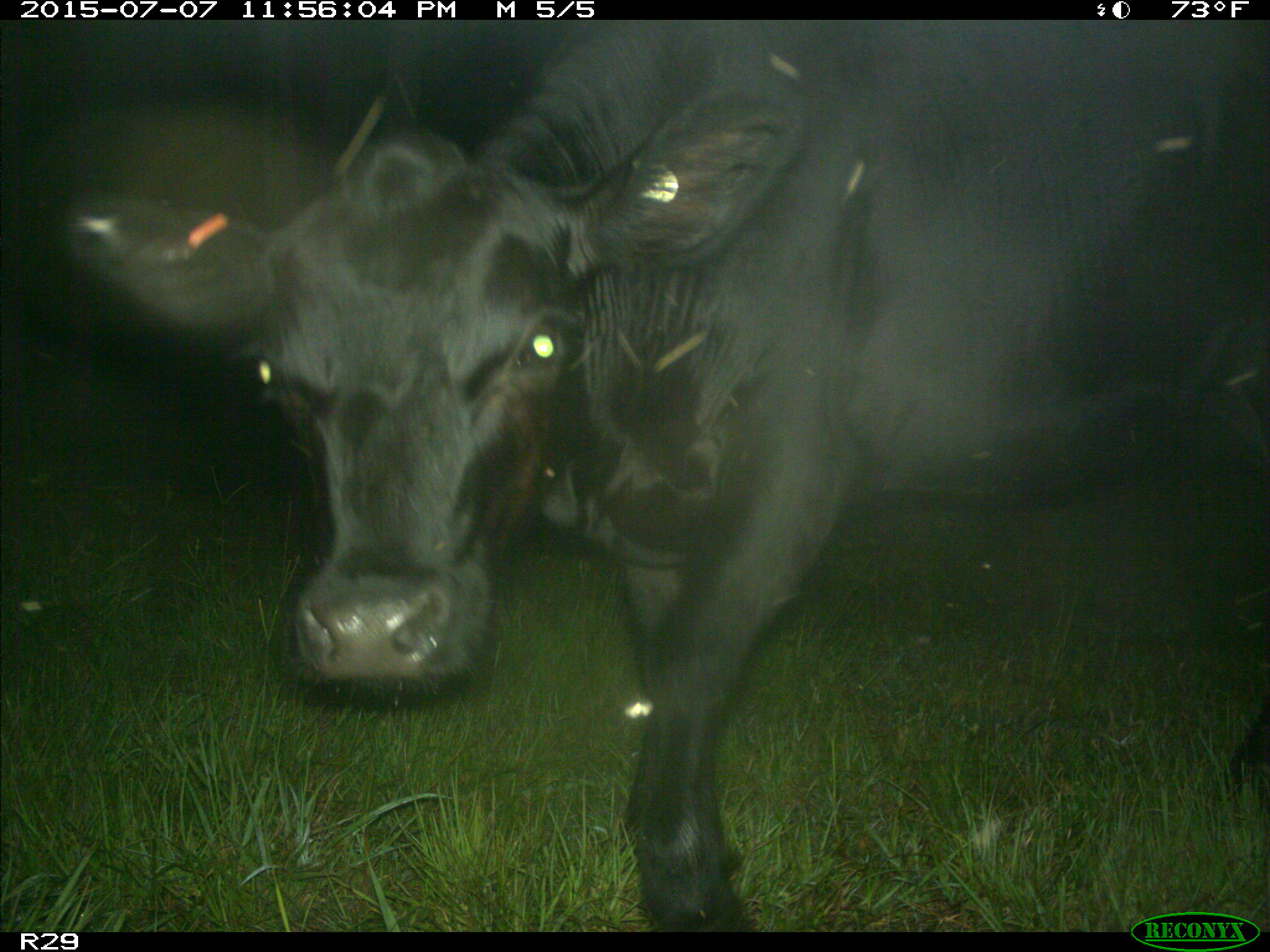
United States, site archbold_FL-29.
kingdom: Animalia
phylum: Chordata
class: Mammalia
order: Artiodactyla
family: Bovidae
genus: Bos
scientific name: Bos taurus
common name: domestic cow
Bos taurus (domestic cow).